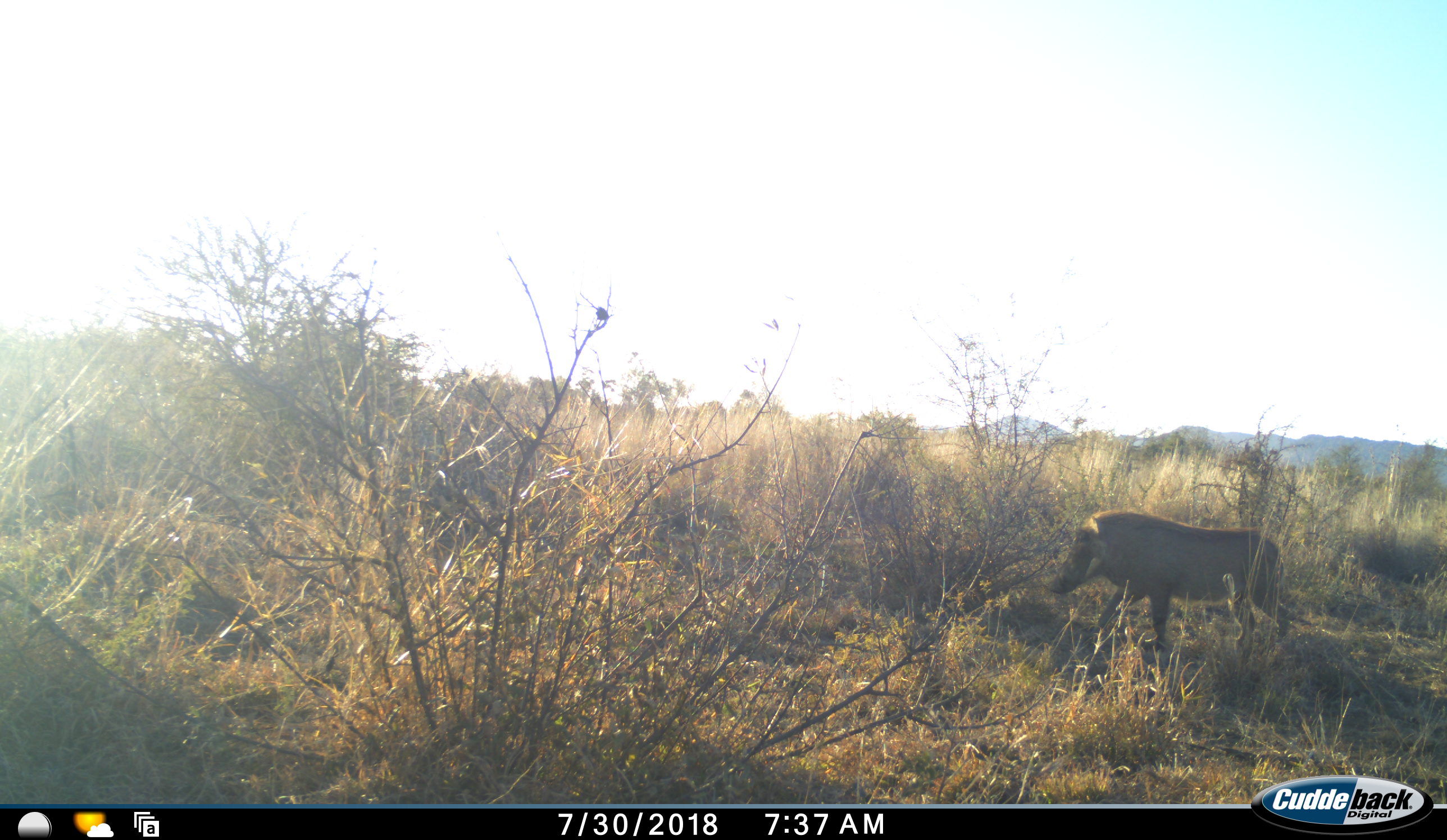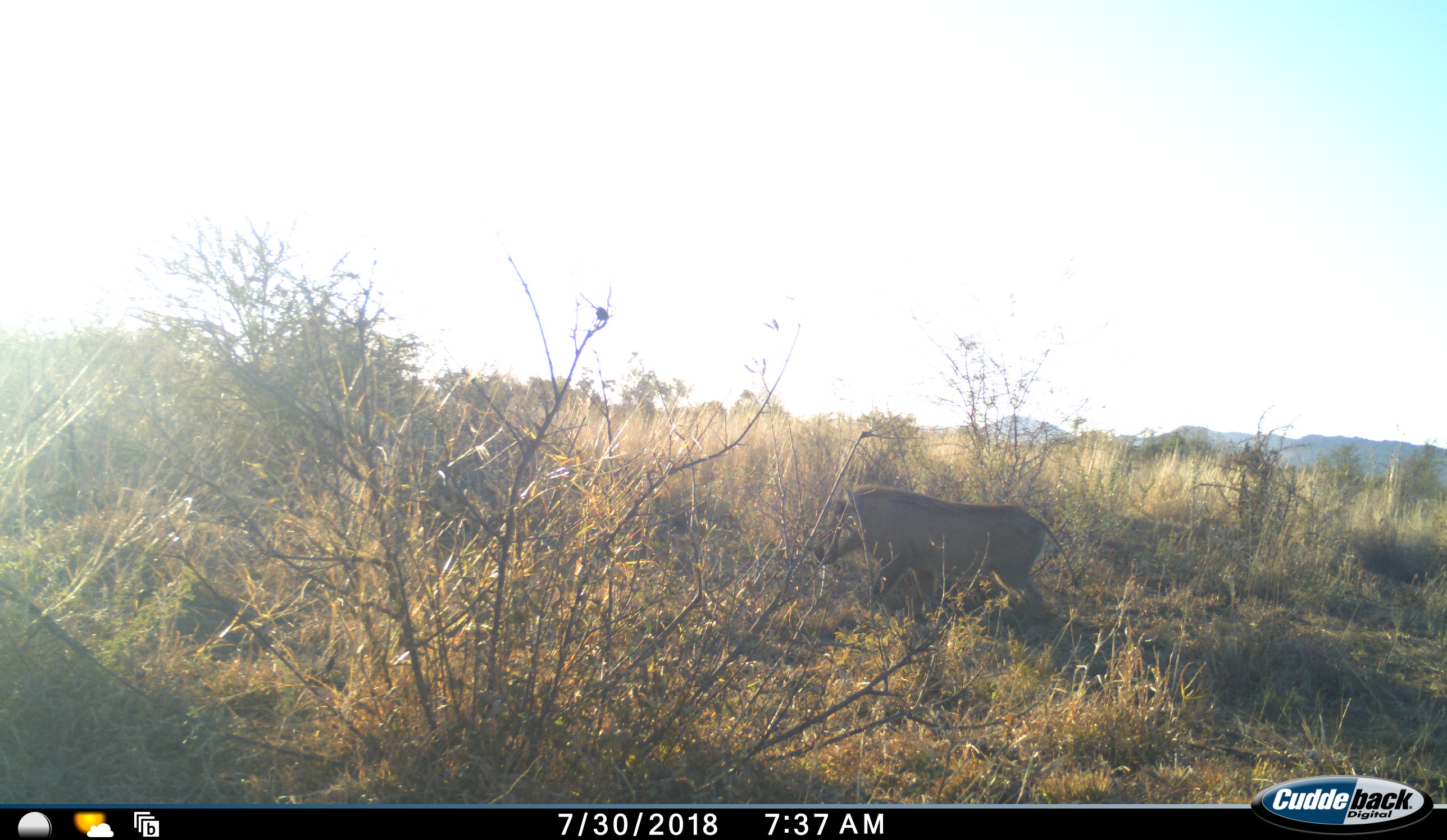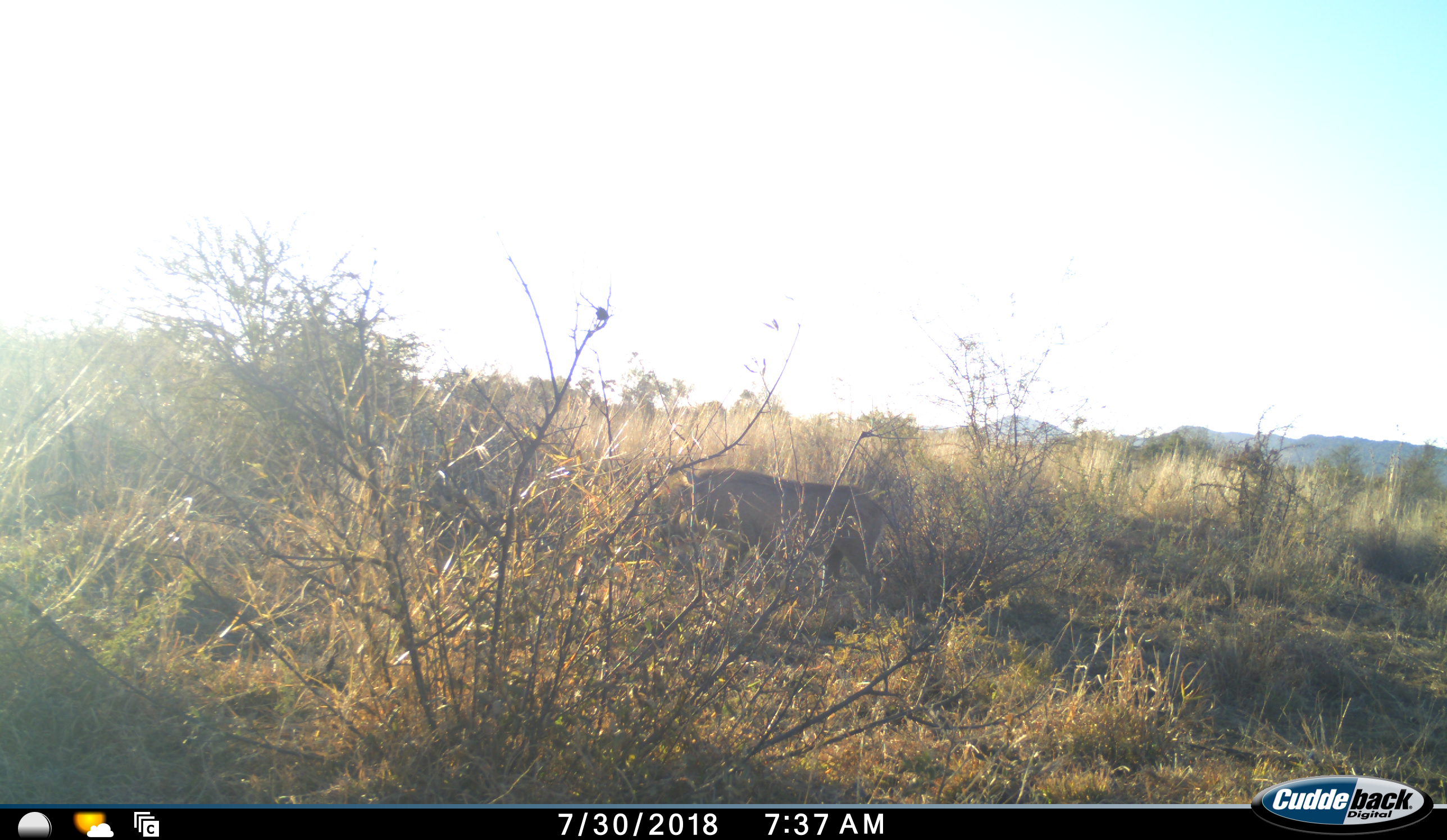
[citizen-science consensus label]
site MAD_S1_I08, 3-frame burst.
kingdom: Animalia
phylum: Chordata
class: Mammalia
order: Artiodactyla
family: Suidae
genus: Phacochoerus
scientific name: Phacochoerus africanus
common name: warthog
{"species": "warthog (Phacochoerus africanus)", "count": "1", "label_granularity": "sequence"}